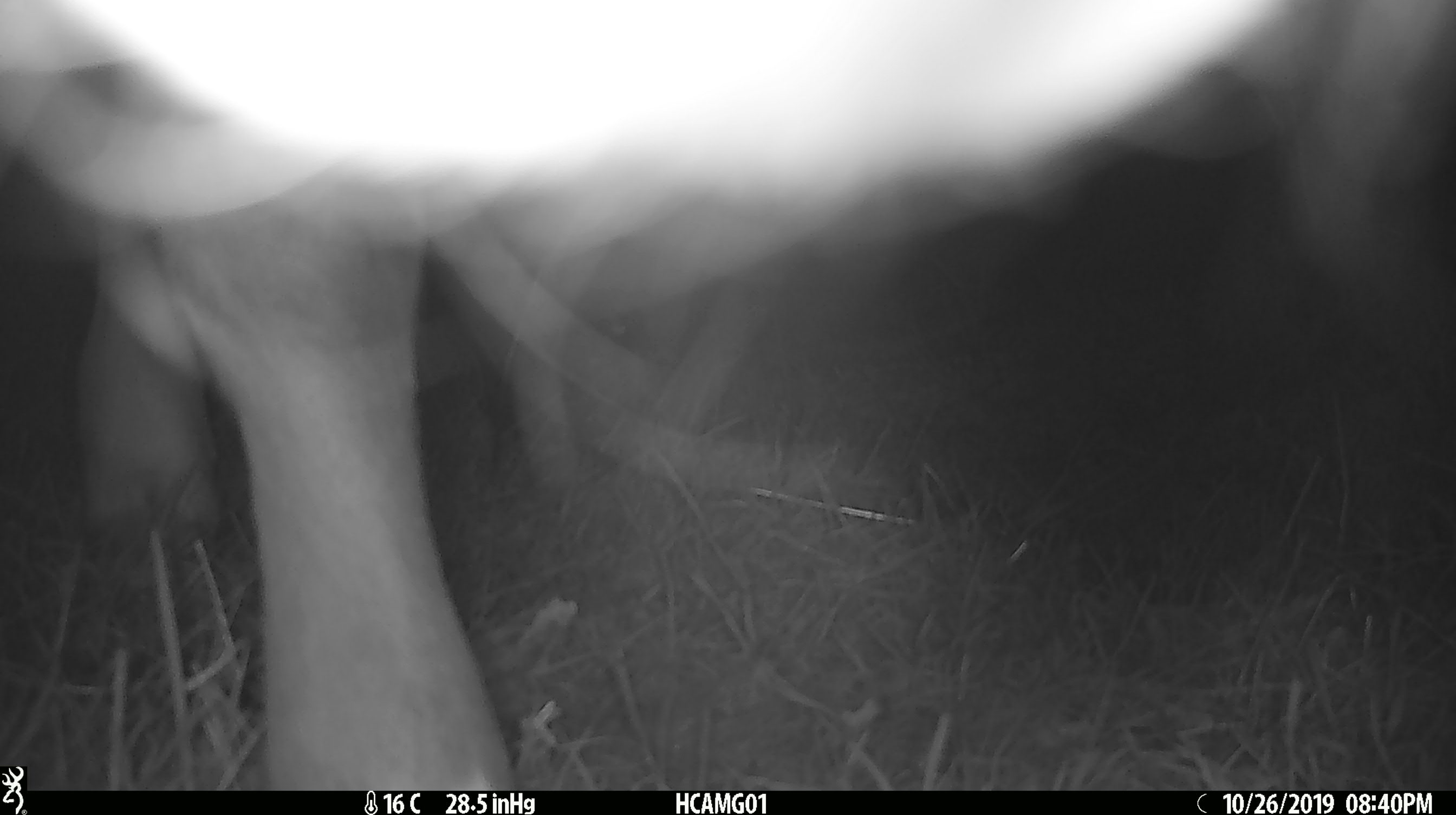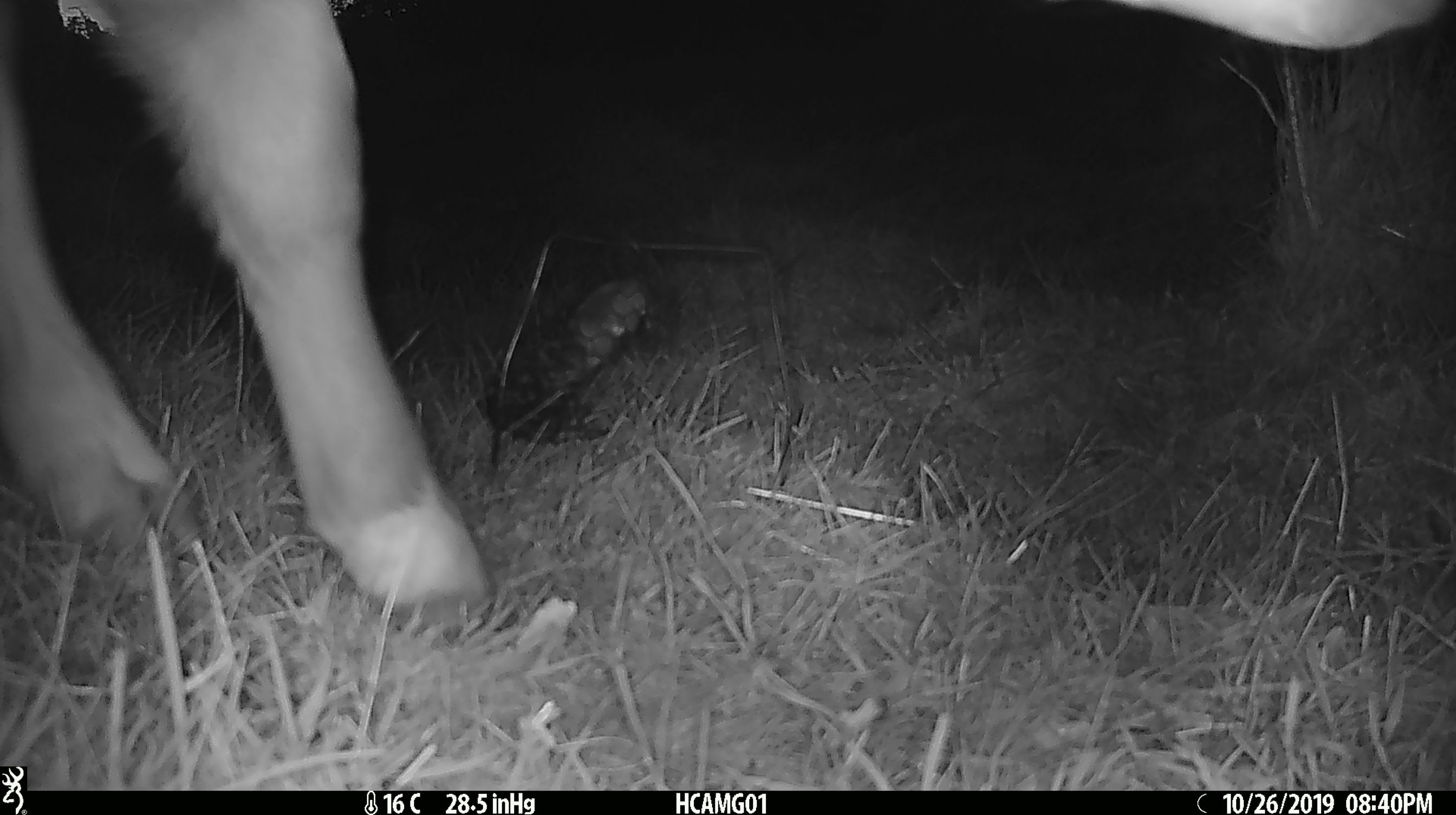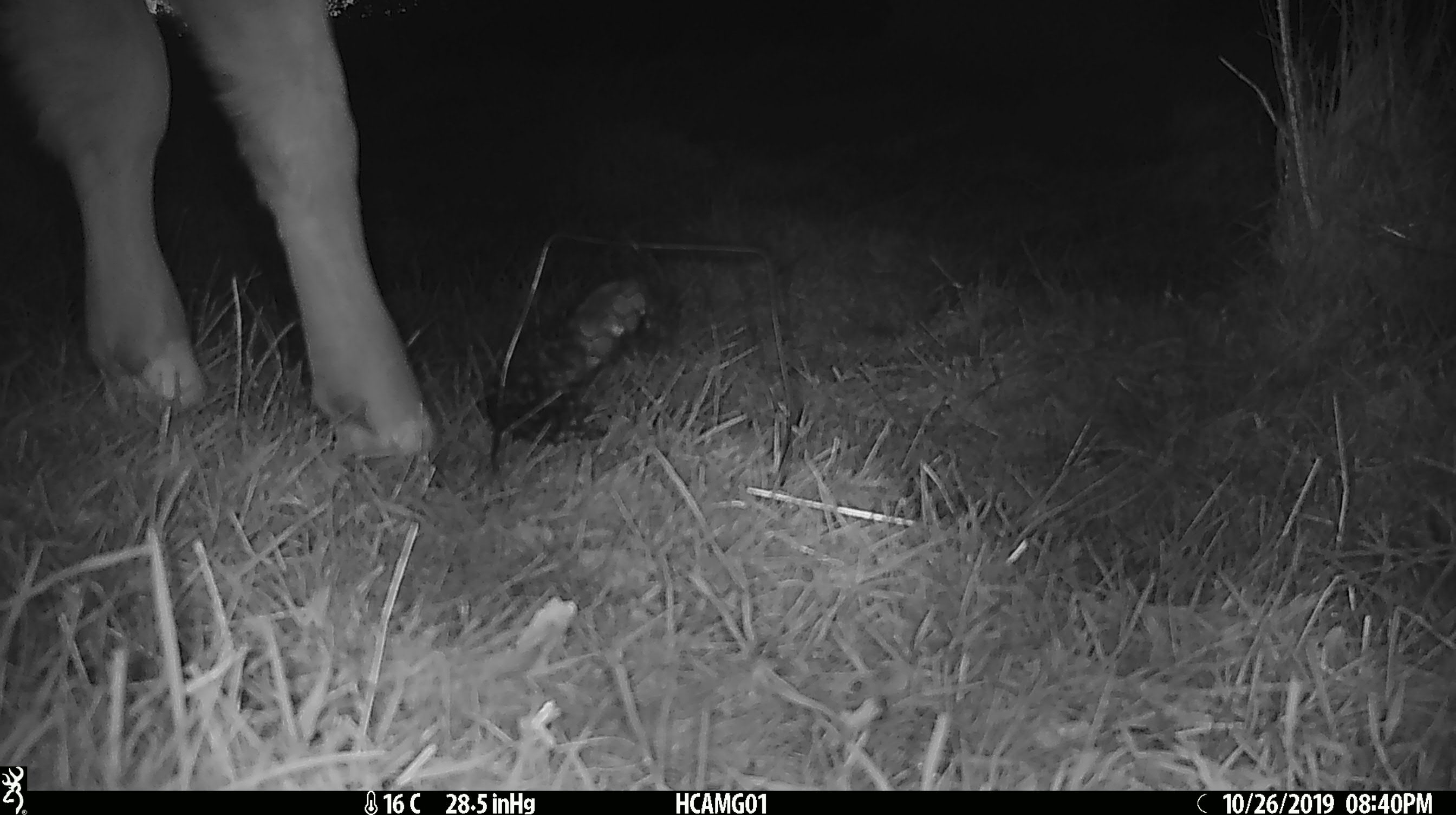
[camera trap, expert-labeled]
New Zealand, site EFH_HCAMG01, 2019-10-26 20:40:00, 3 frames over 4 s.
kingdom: Animalia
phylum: Chordata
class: Mammalia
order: Artiodactyla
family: Bovidae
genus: Bos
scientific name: Bos taurus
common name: domestic cow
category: cow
Cow (domestic cow) (Bos taurus).